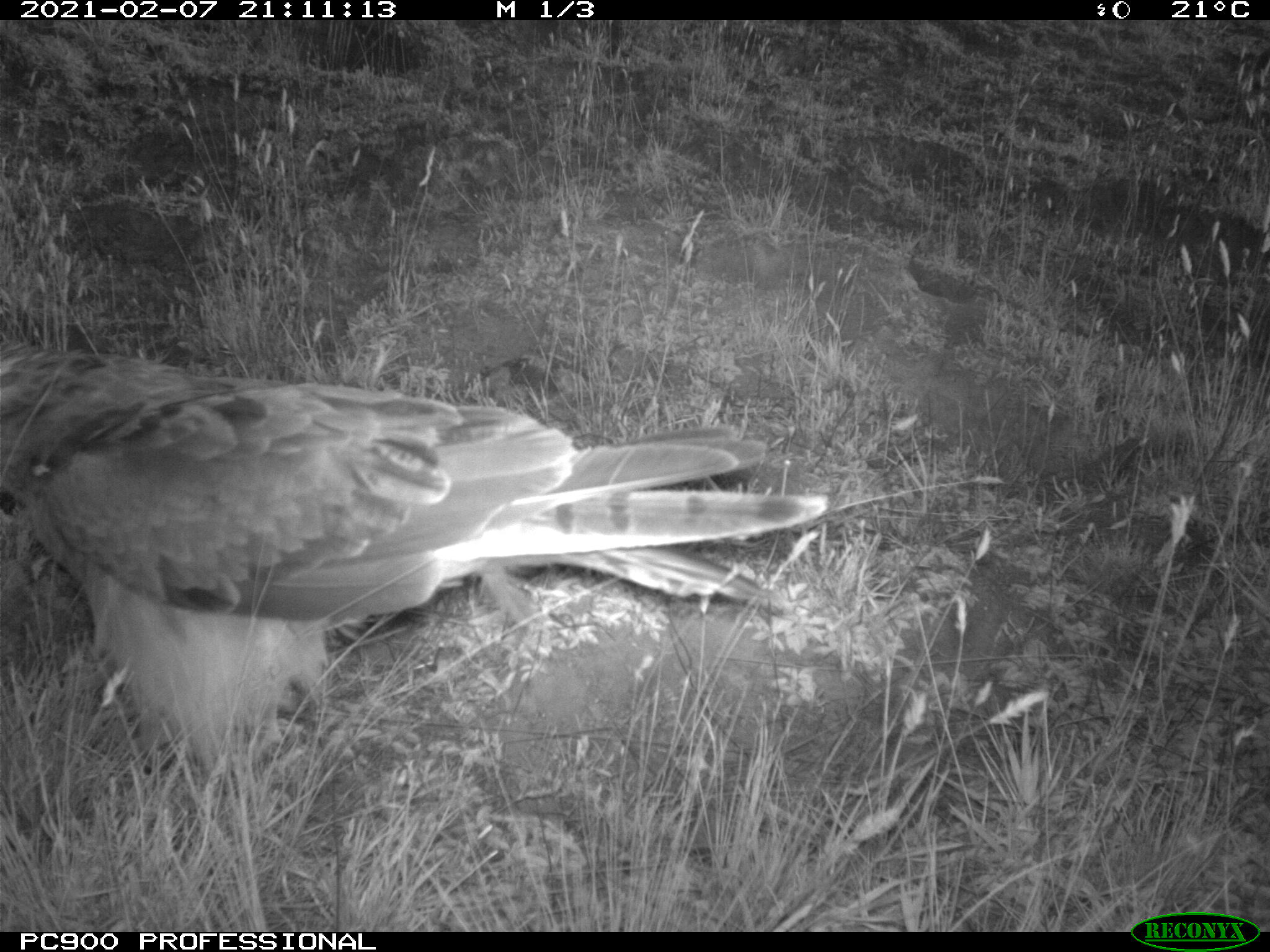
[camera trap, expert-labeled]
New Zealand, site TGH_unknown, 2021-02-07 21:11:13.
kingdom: Animalia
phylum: Chordata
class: Aves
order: Accipitriformes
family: Accipitridae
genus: Circus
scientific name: Circus approximans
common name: swamp harrier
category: harrier